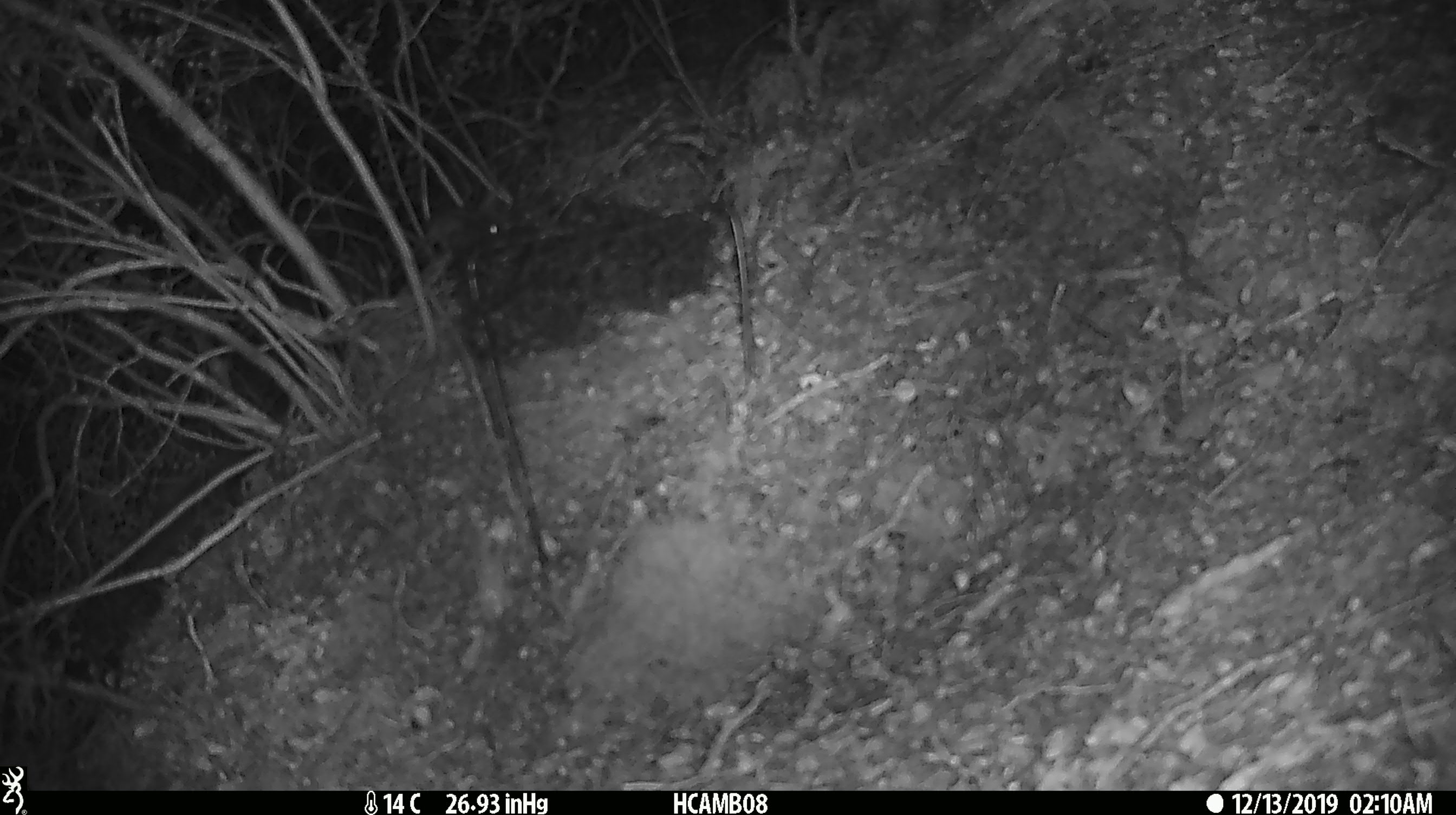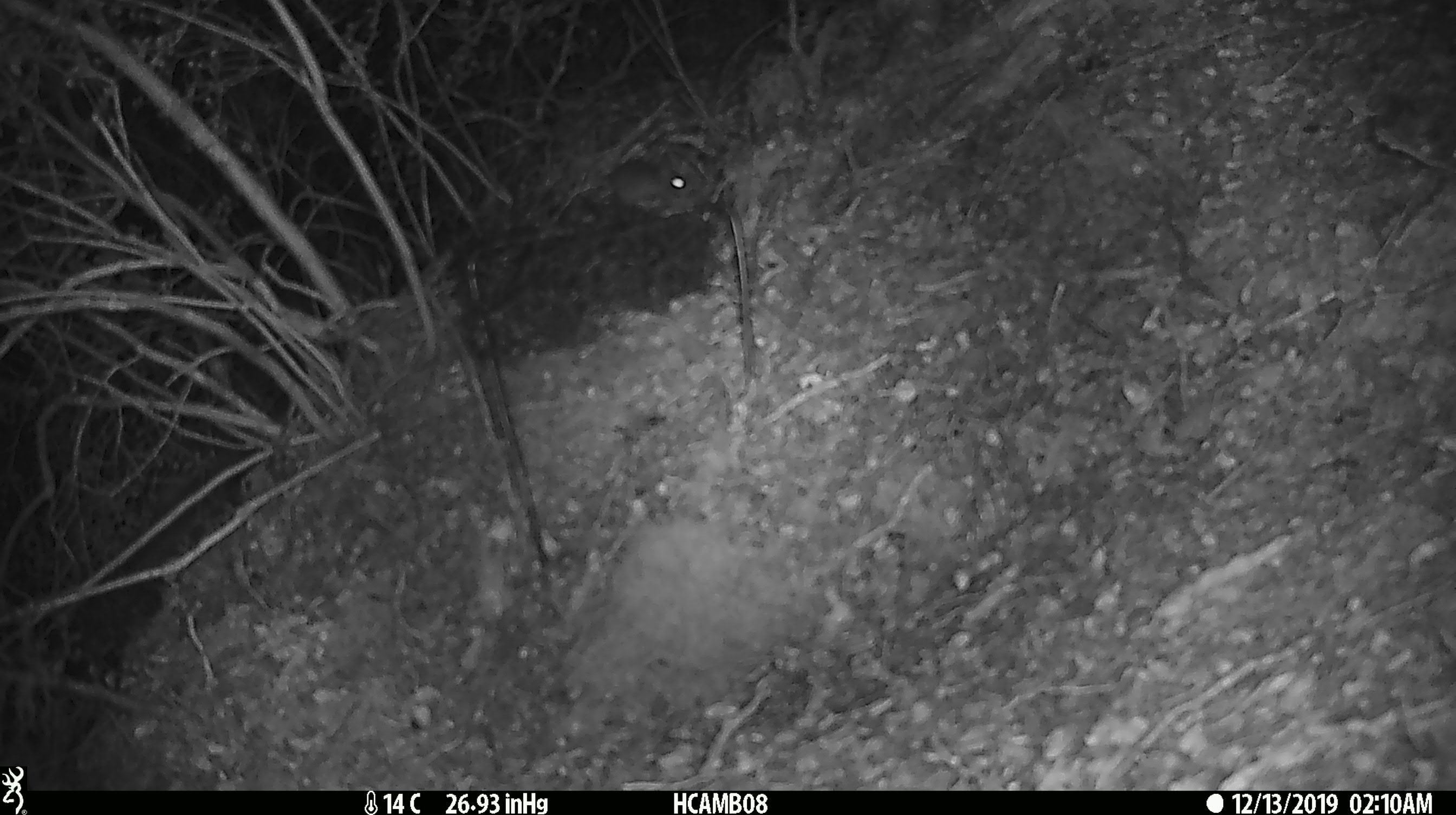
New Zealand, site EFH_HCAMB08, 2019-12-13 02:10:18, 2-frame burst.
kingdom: Animalia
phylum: Chordata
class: Mammalia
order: Rodentia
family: Muridae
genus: Mus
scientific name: Mus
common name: mouse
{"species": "mouse (Mus)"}